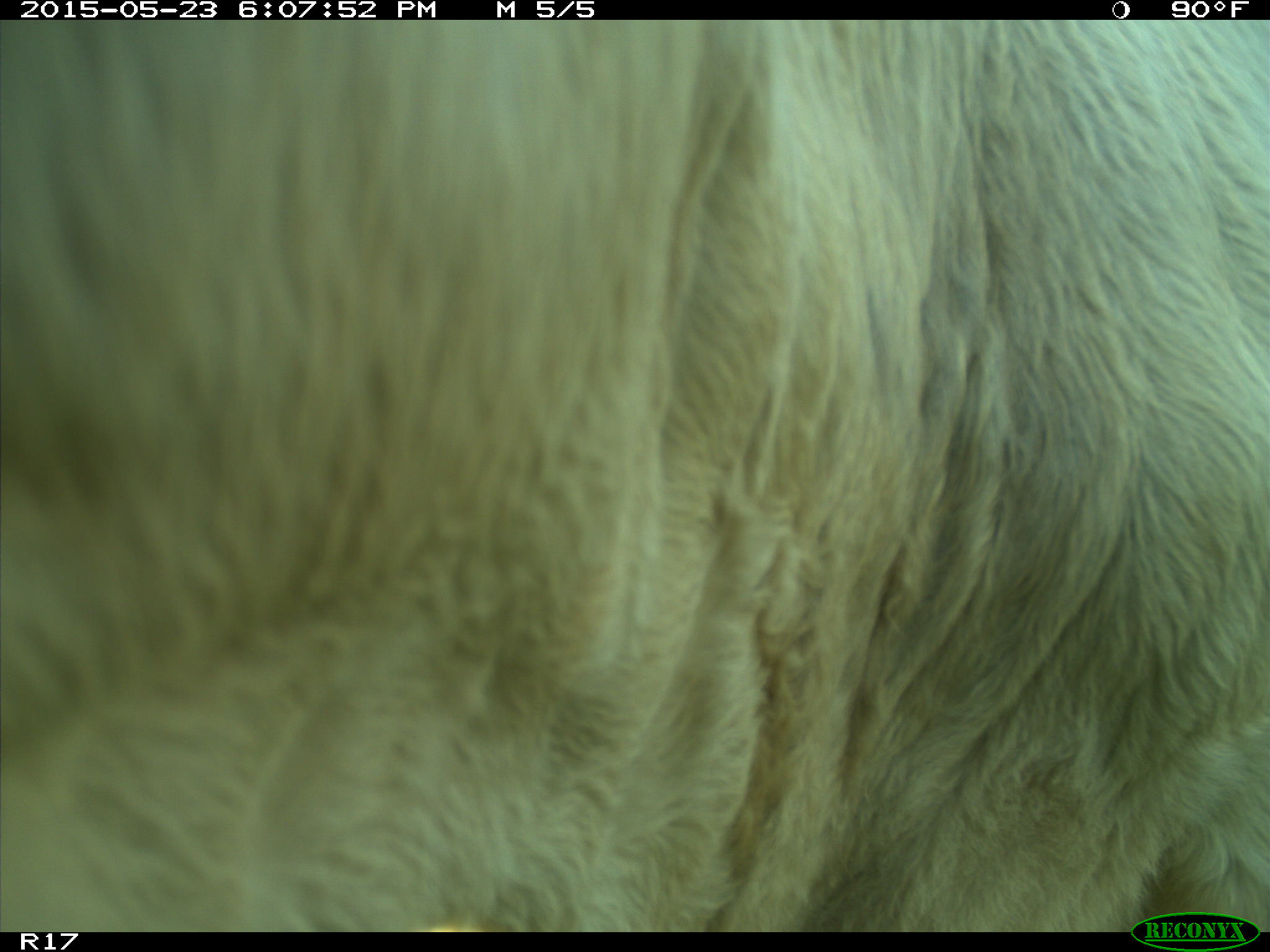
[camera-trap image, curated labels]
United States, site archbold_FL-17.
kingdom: Animalia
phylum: Chordata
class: Mammalia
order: Artiodactyla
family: Bovidae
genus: Bos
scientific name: Bos taurus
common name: domestic cow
Bos taurus (domestic cow).